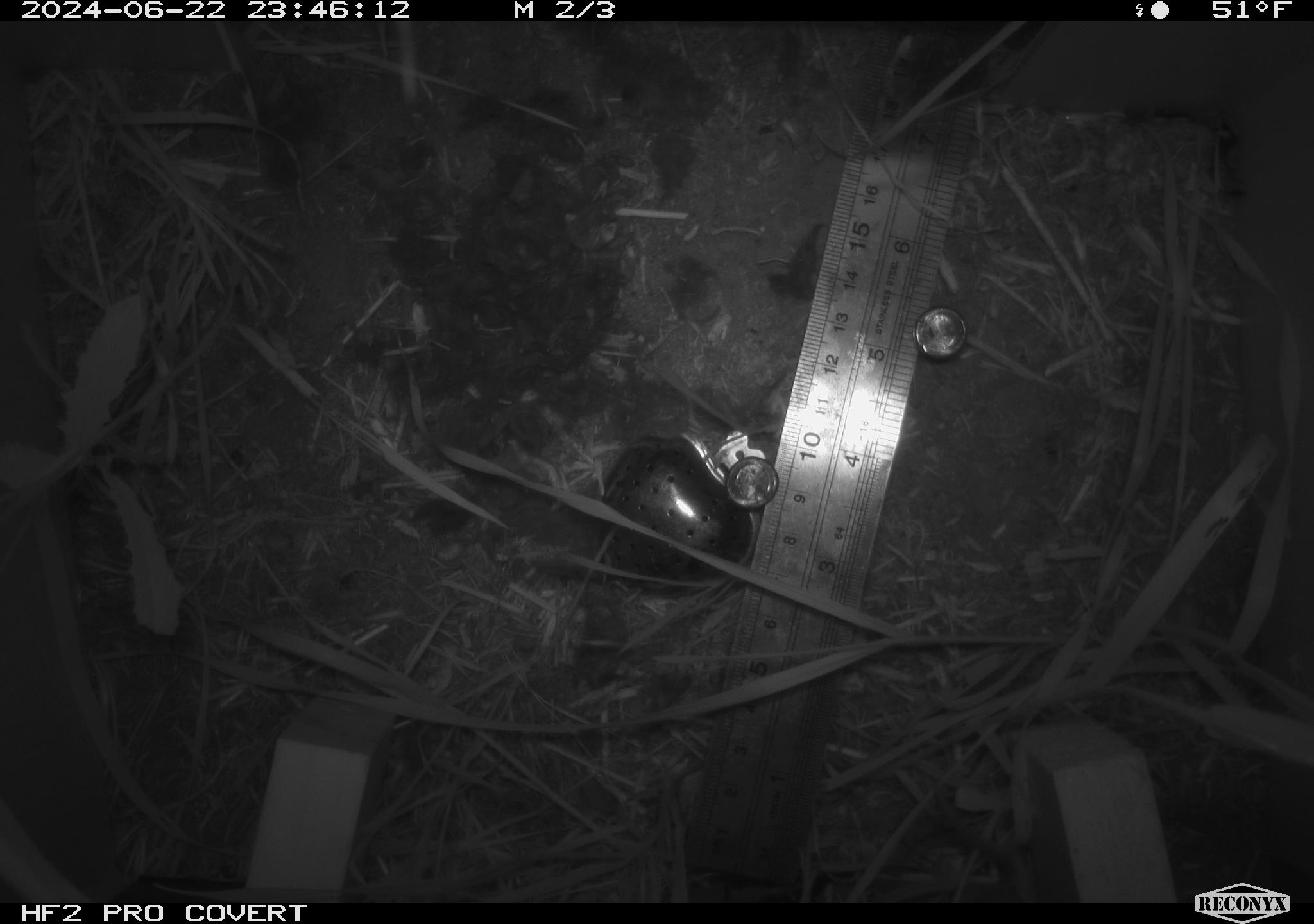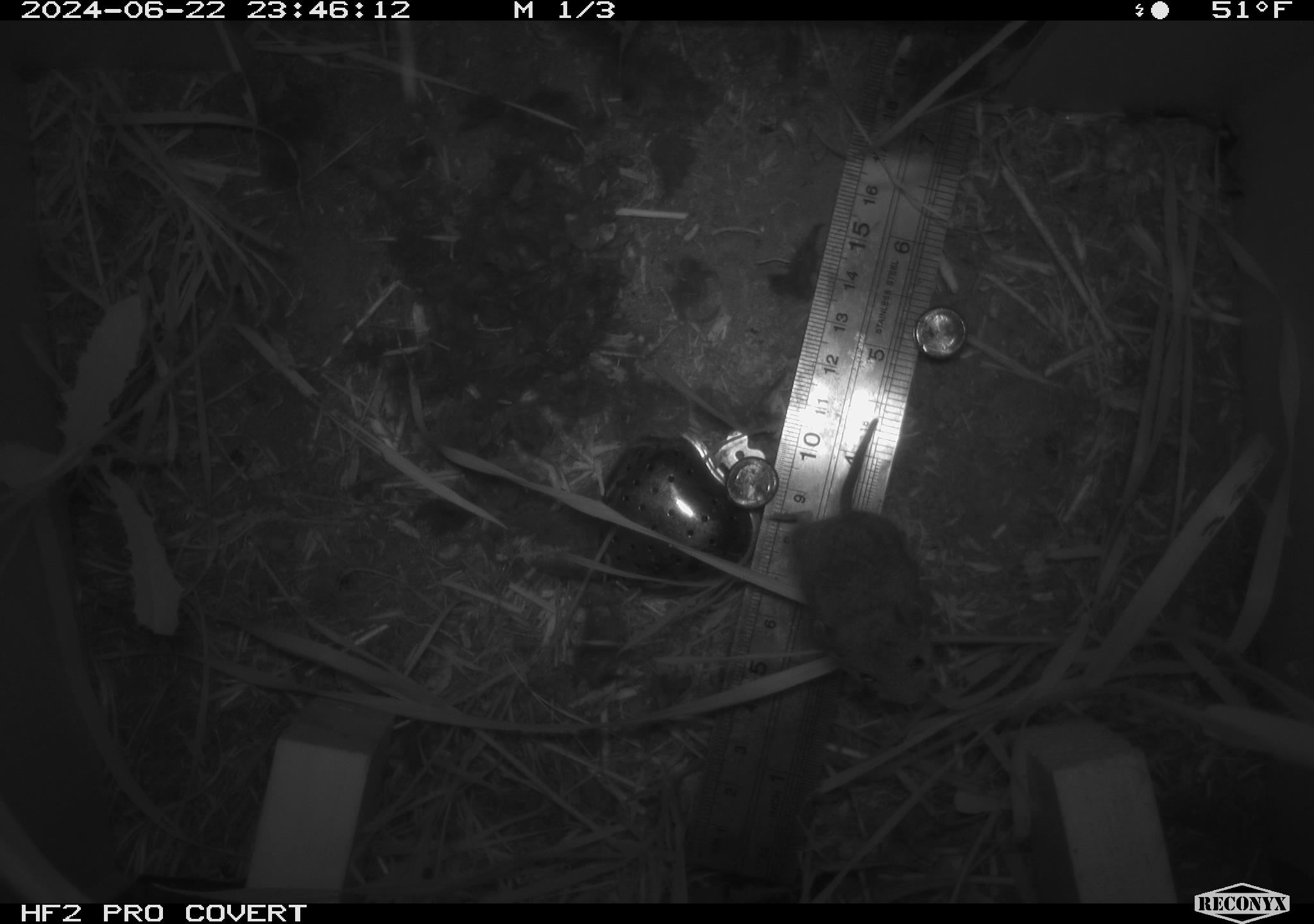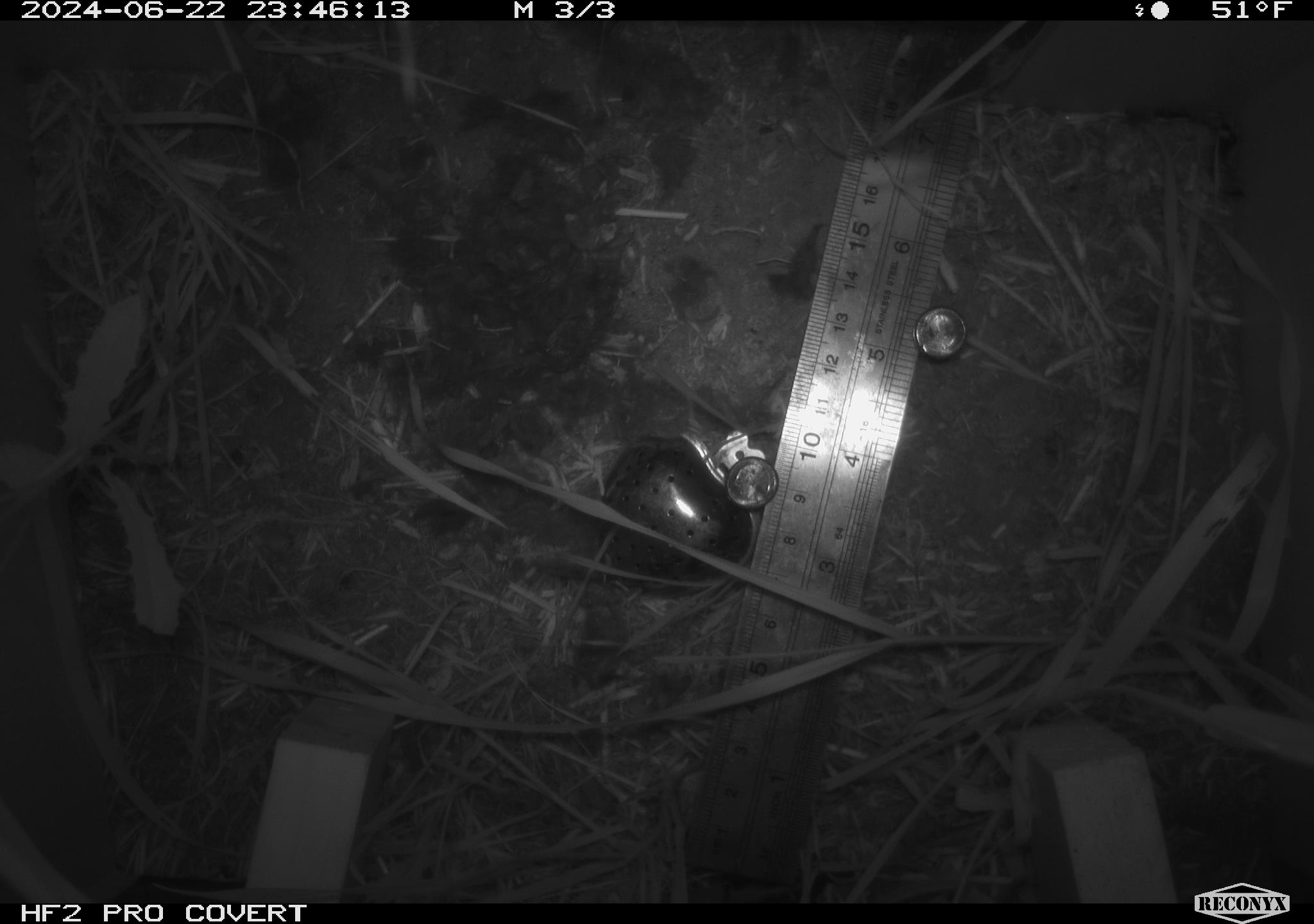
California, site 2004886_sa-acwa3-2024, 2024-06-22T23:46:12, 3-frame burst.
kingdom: Animalia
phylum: Chordata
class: Mammalia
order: Rodentia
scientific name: Rodentia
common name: mouse species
Mouse species (Rodentia).